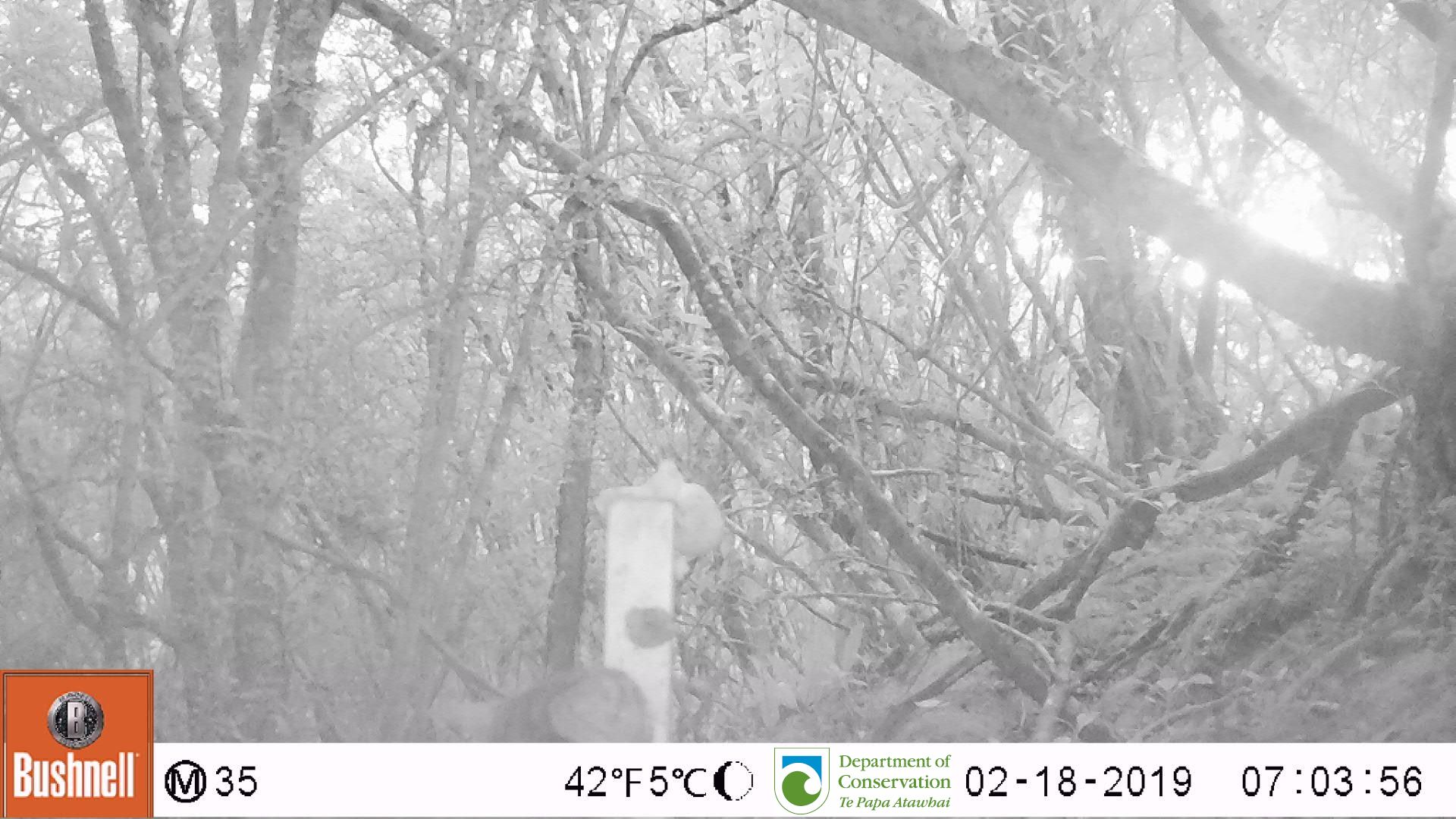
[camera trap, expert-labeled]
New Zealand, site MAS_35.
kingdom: Animalia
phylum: Chordata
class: Mammalia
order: Carnivora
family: Felidae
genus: Felis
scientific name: Felis catus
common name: domestic cat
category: cat